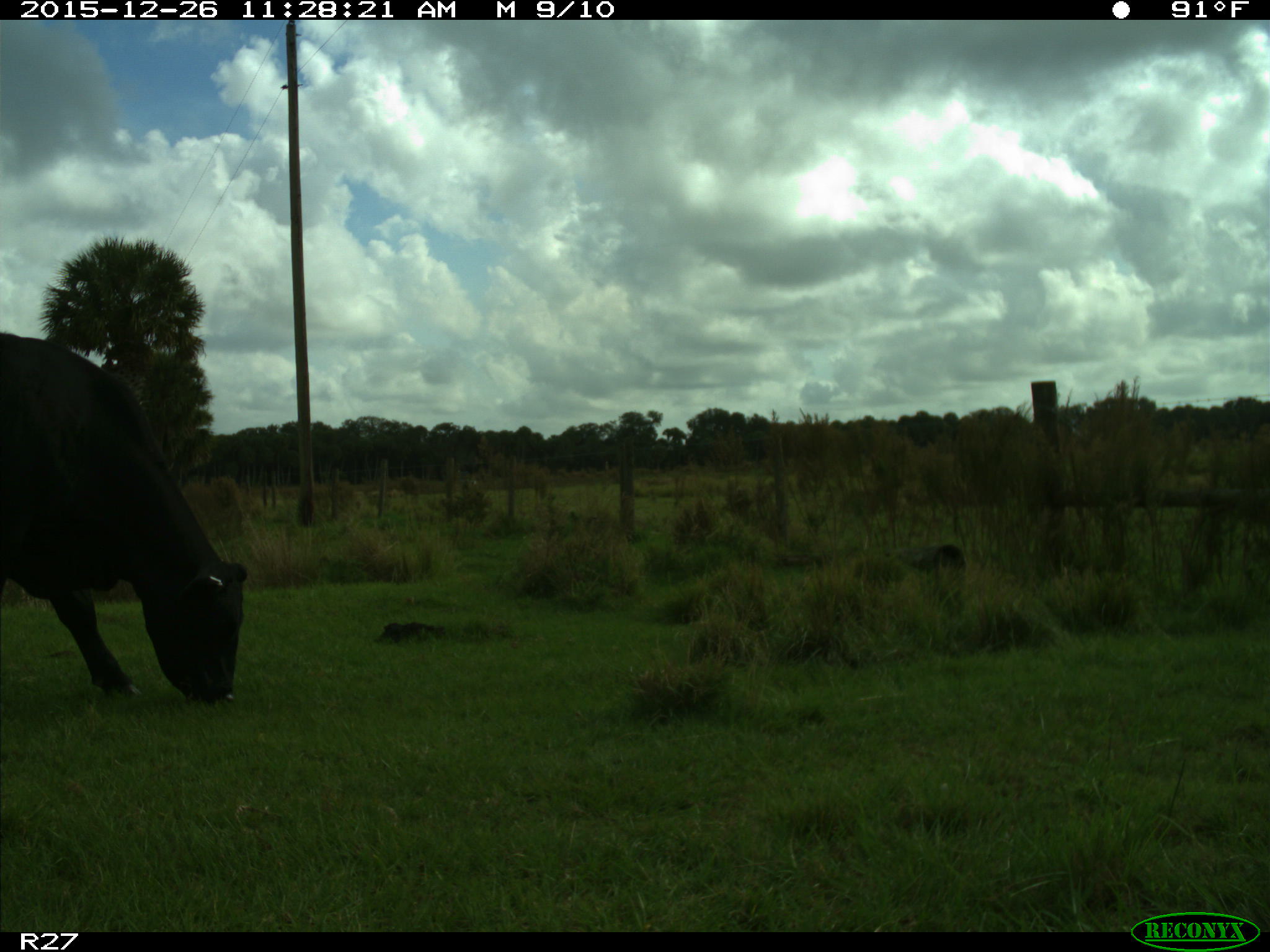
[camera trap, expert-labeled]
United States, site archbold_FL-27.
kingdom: Animalia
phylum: Chordata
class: Mammalia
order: Artiodactyla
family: Bovidae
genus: Bos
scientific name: Bos taurus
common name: domestic cow